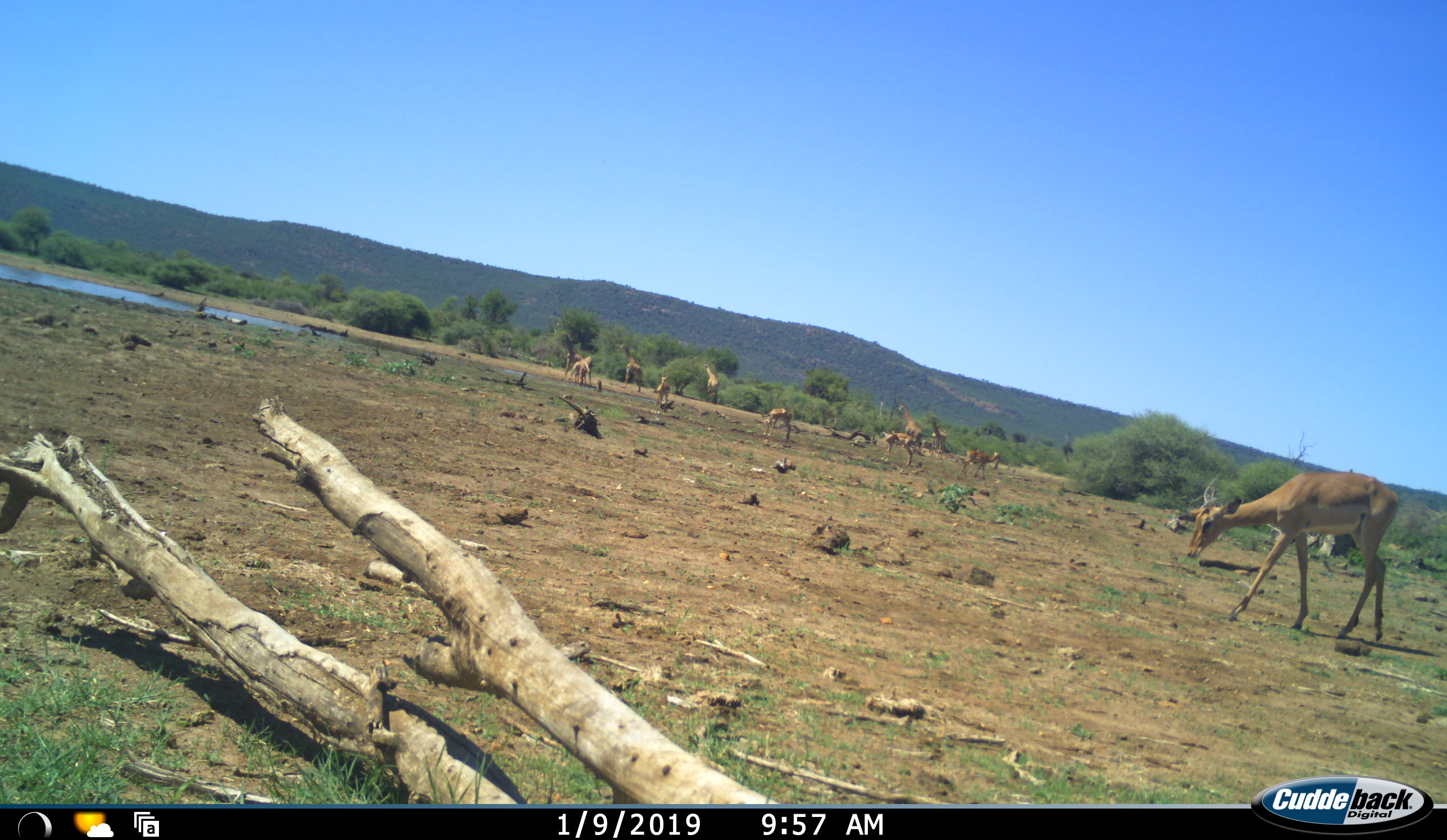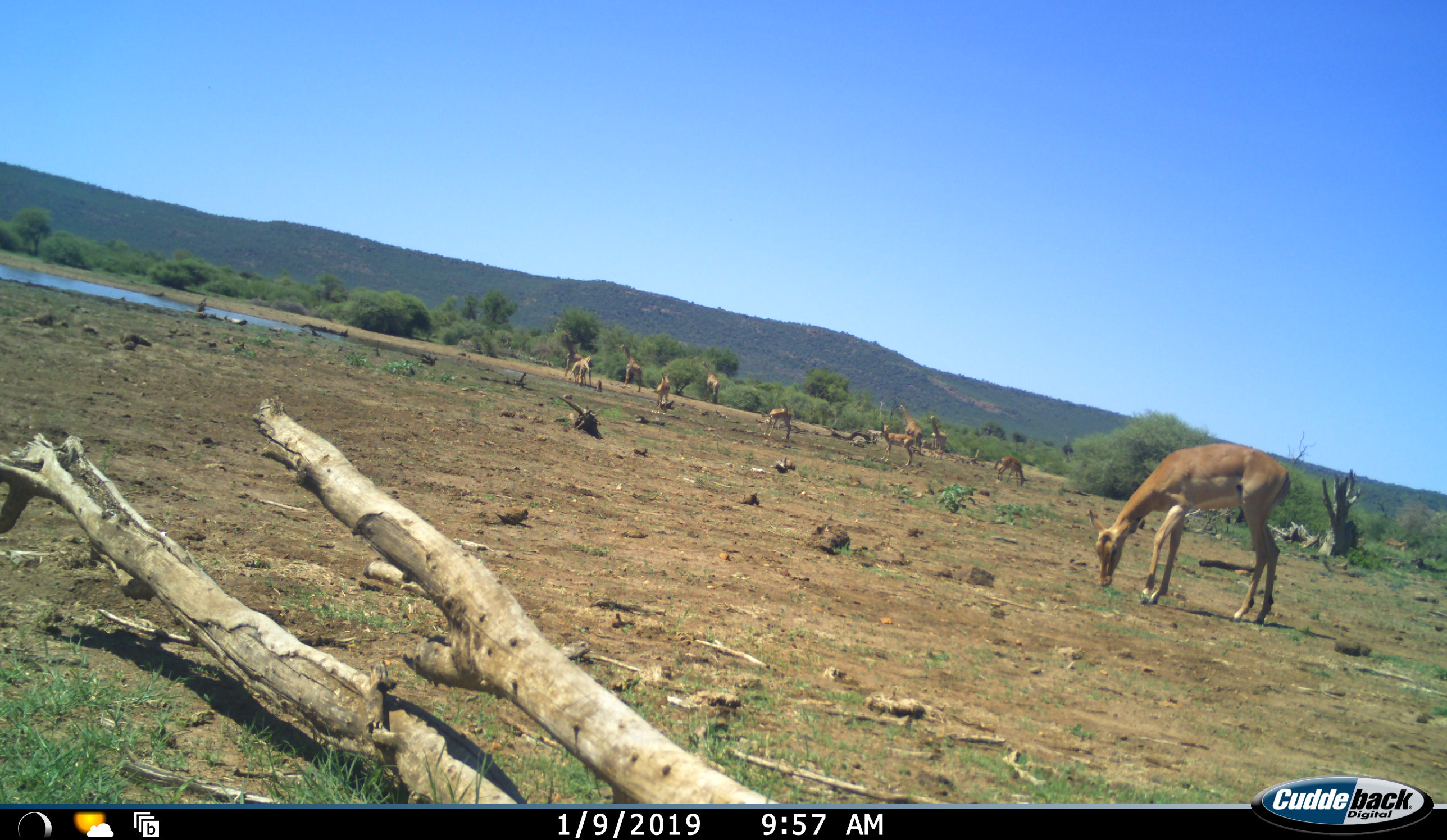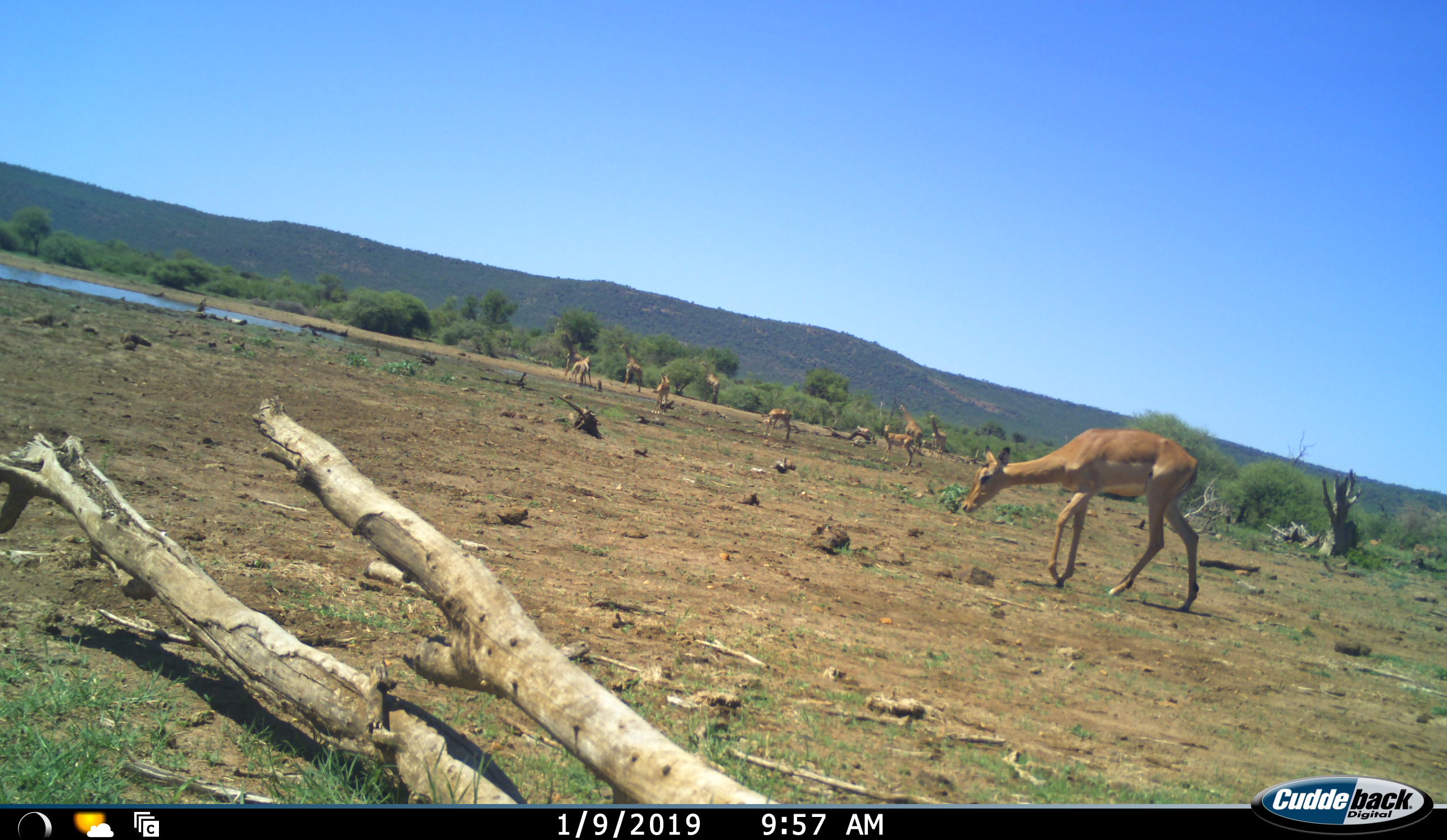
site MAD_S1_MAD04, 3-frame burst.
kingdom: Animalia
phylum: Chordata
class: Mammalia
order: Artiodactyla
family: Giraffidae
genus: Giraffa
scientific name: Giraffa camelopardalis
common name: giraffe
Giraffe (Giraffa camelopardalis), count 5. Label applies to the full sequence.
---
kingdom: Animalia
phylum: Chordata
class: Mammalia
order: Artiodactyla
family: Bovidae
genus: Aepyceros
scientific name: Aepyceros melampus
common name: impala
Impala (Aepyceros melampus), count 6. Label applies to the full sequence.